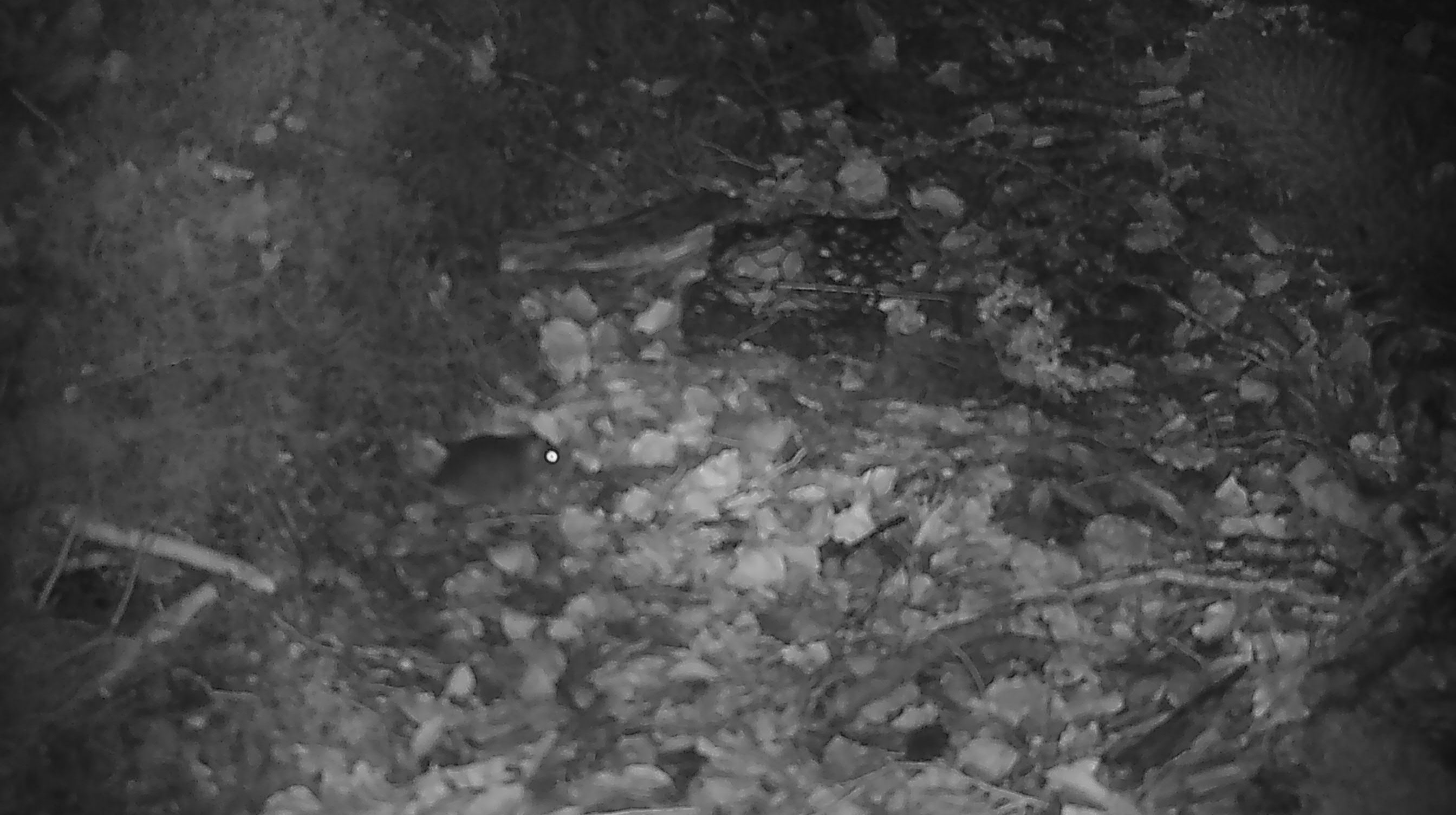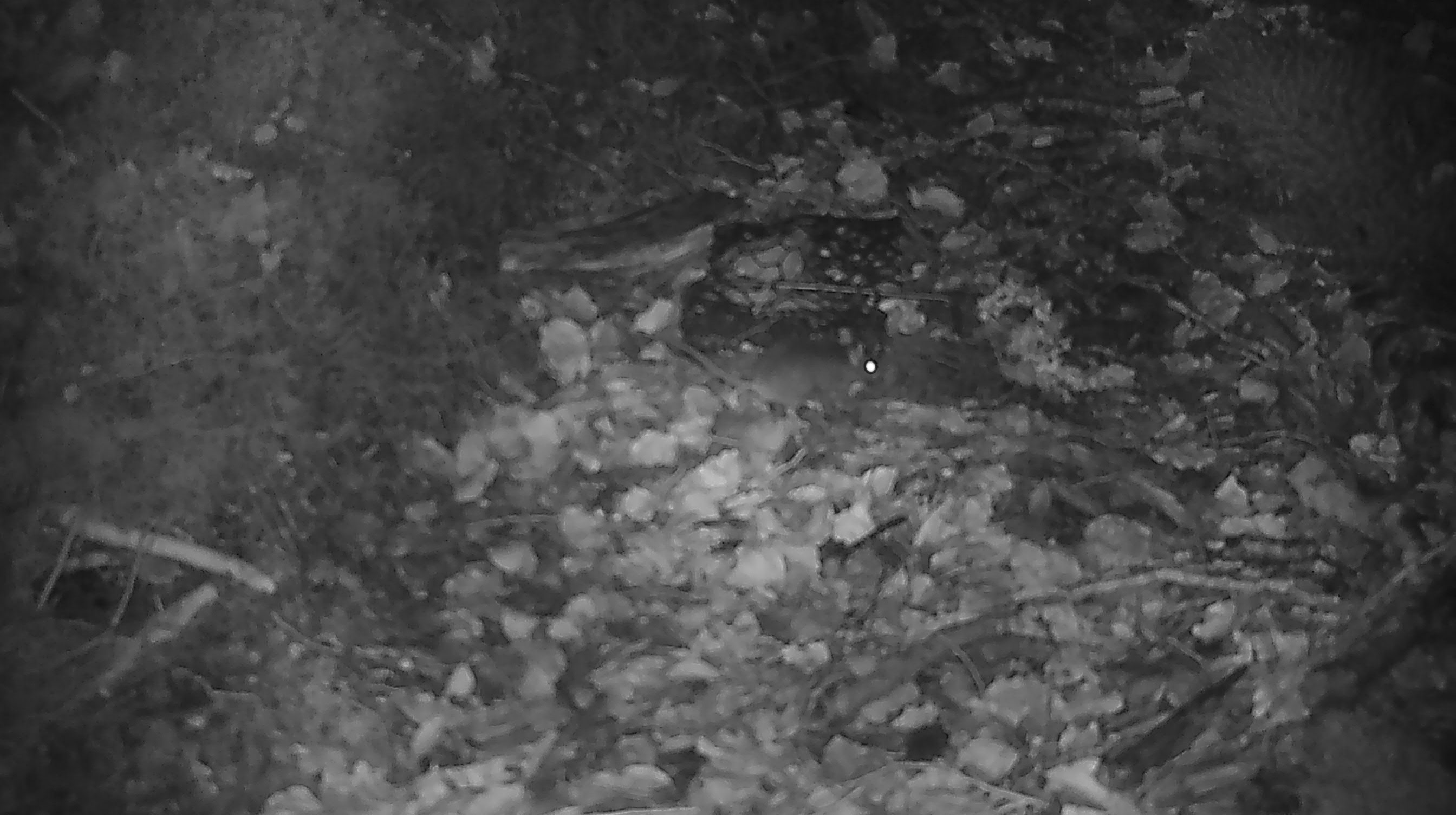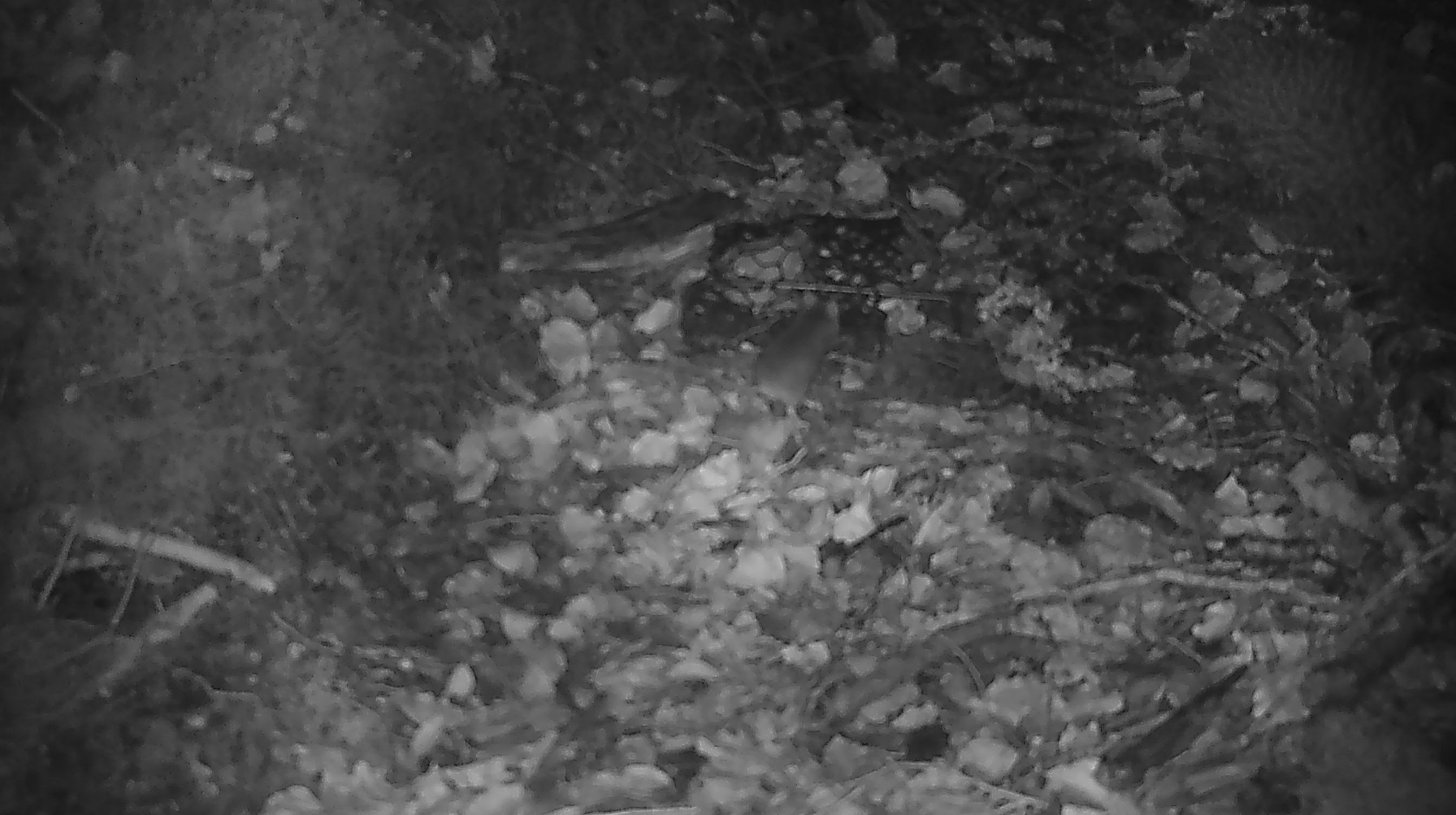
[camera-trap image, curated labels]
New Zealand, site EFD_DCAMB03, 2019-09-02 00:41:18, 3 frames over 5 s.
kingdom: Animalia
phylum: Chordata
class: Mammalia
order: Rodentia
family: Muridae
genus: Mus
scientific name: Mus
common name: mouse